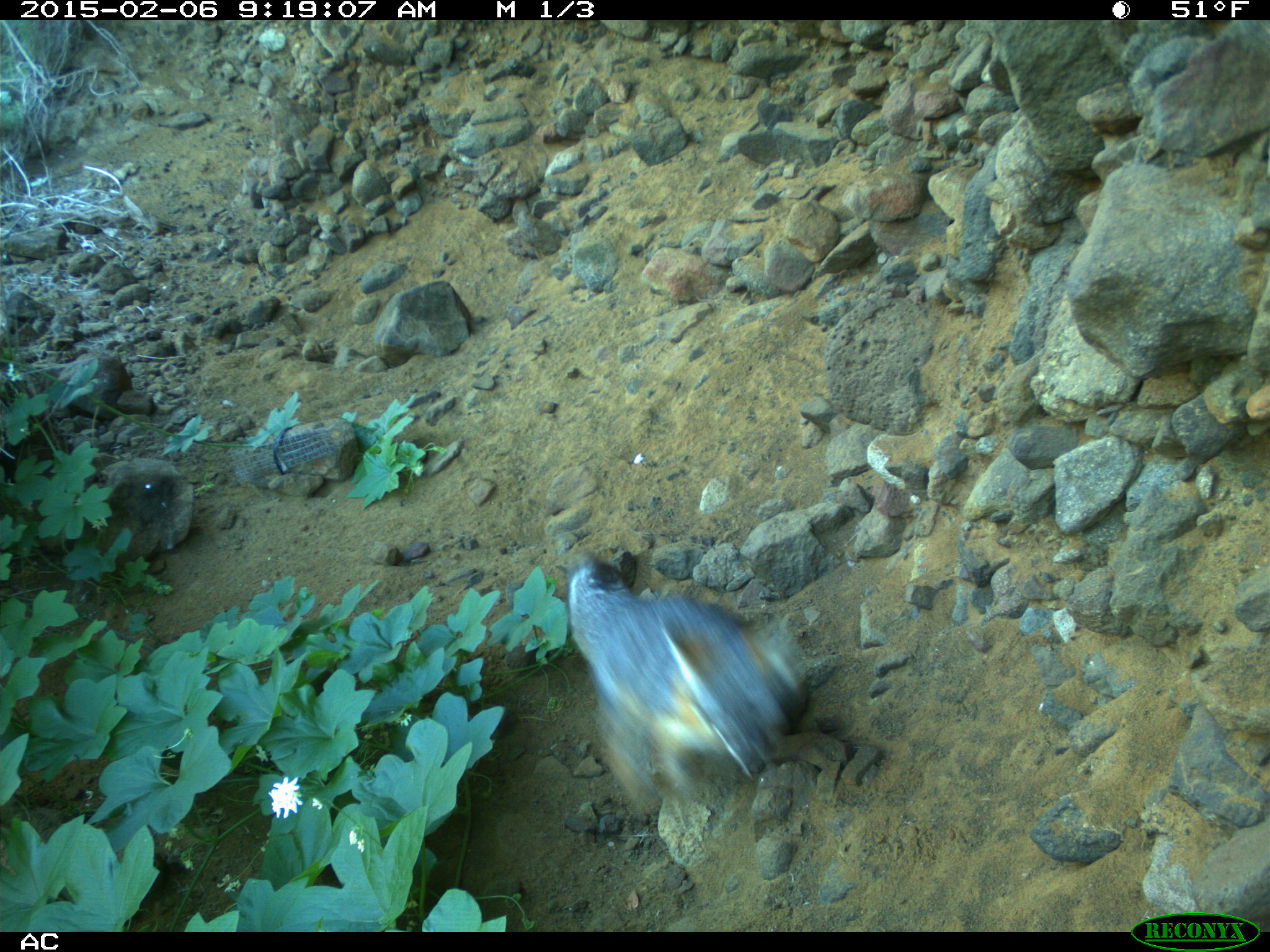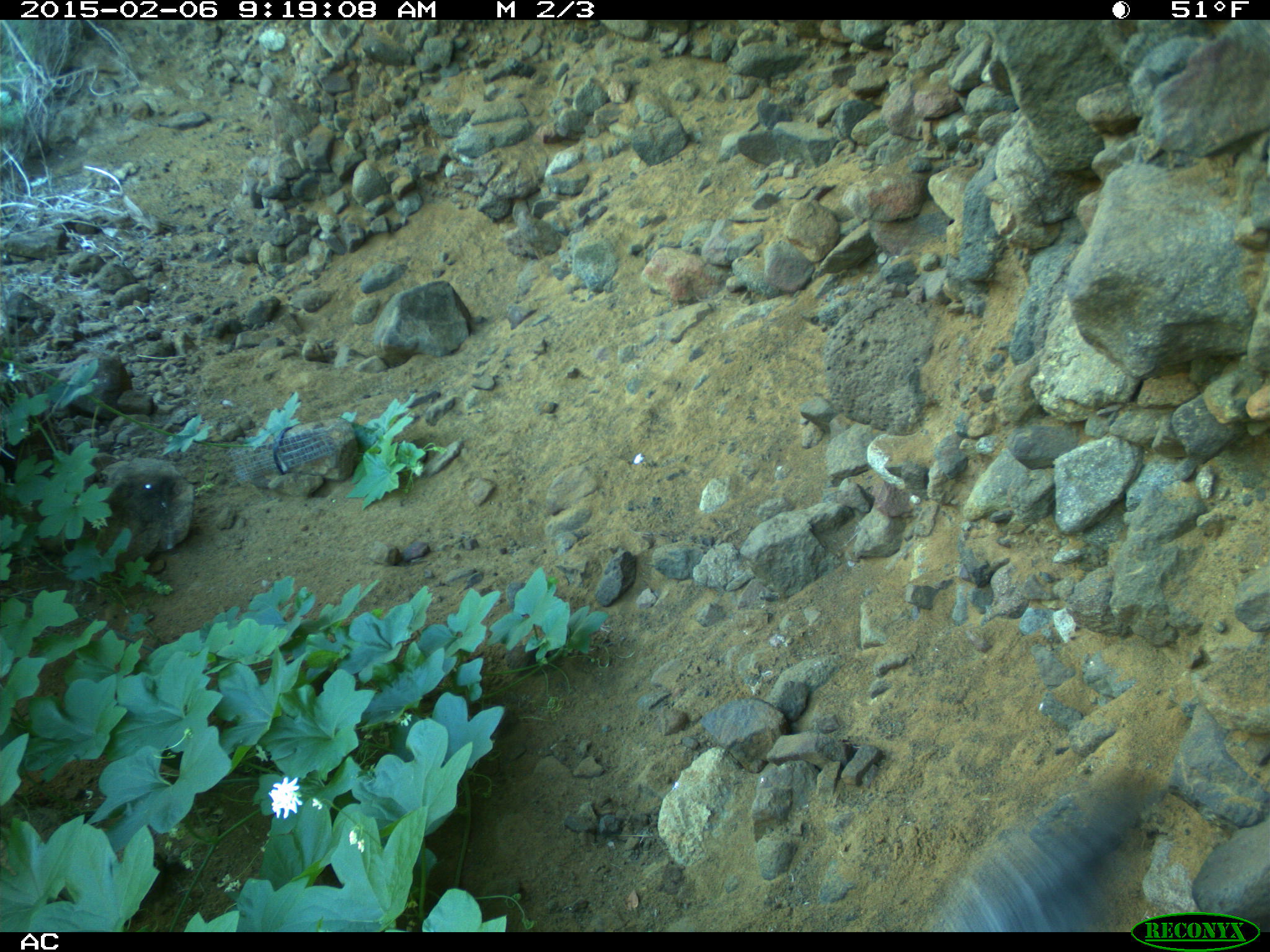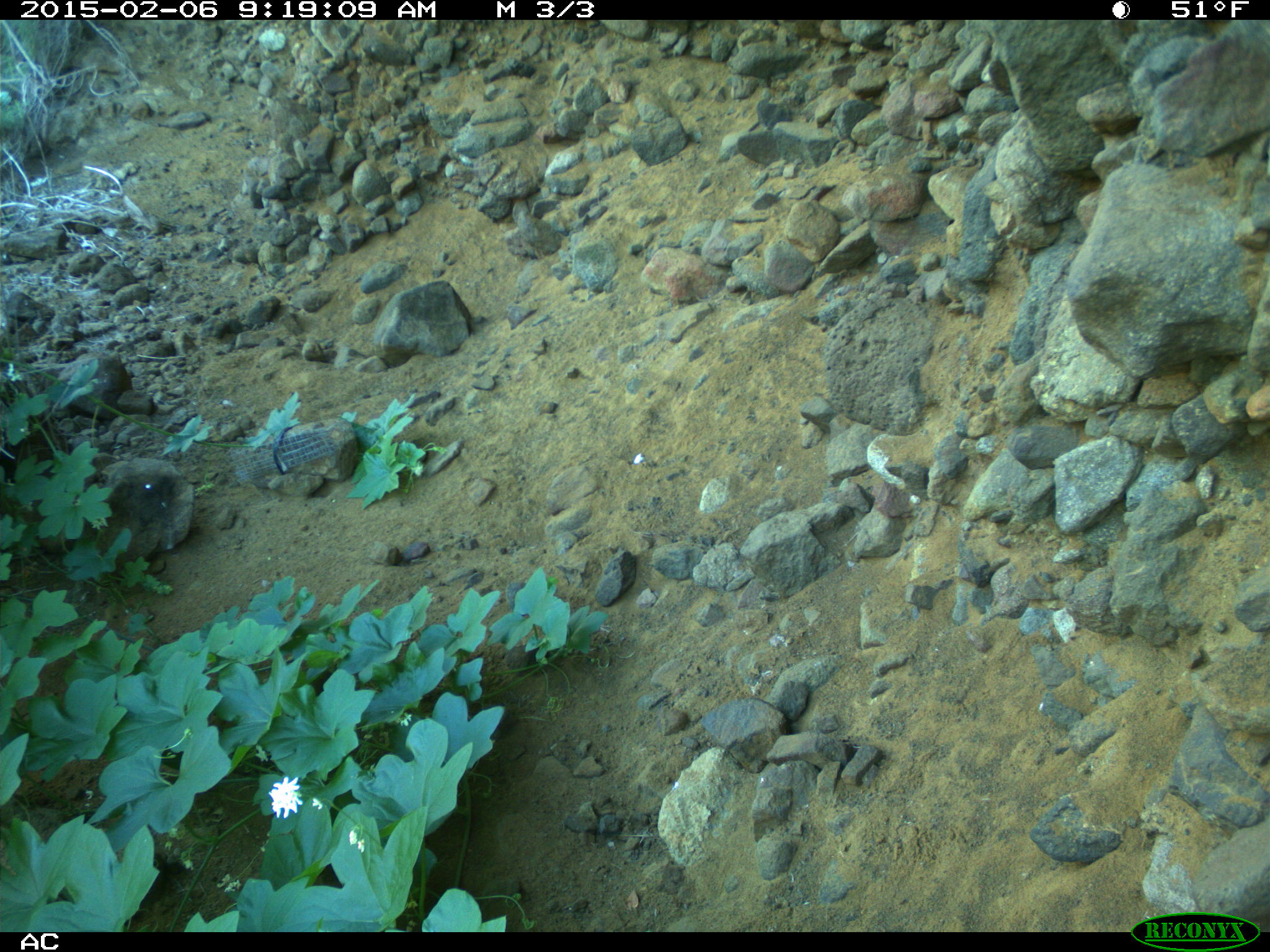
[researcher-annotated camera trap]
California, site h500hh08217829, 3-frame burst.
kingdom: Animalia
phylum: Chordata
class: Mammalia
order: Carnivora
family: Canidae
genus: Urocyon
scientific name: Urocyon littoralis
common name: island fox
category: fox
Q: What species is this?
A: Fox (island fox) (Urocyon littoralis).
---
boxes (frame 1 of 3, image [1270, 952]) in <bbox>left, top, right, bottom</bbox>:
fox: <bbox>565, 555, 810, 819</bbox>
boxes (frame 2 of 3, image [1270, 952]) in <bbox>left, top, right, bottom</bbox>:
fox: <bbox>930, 777, 1160, 932</bbox>